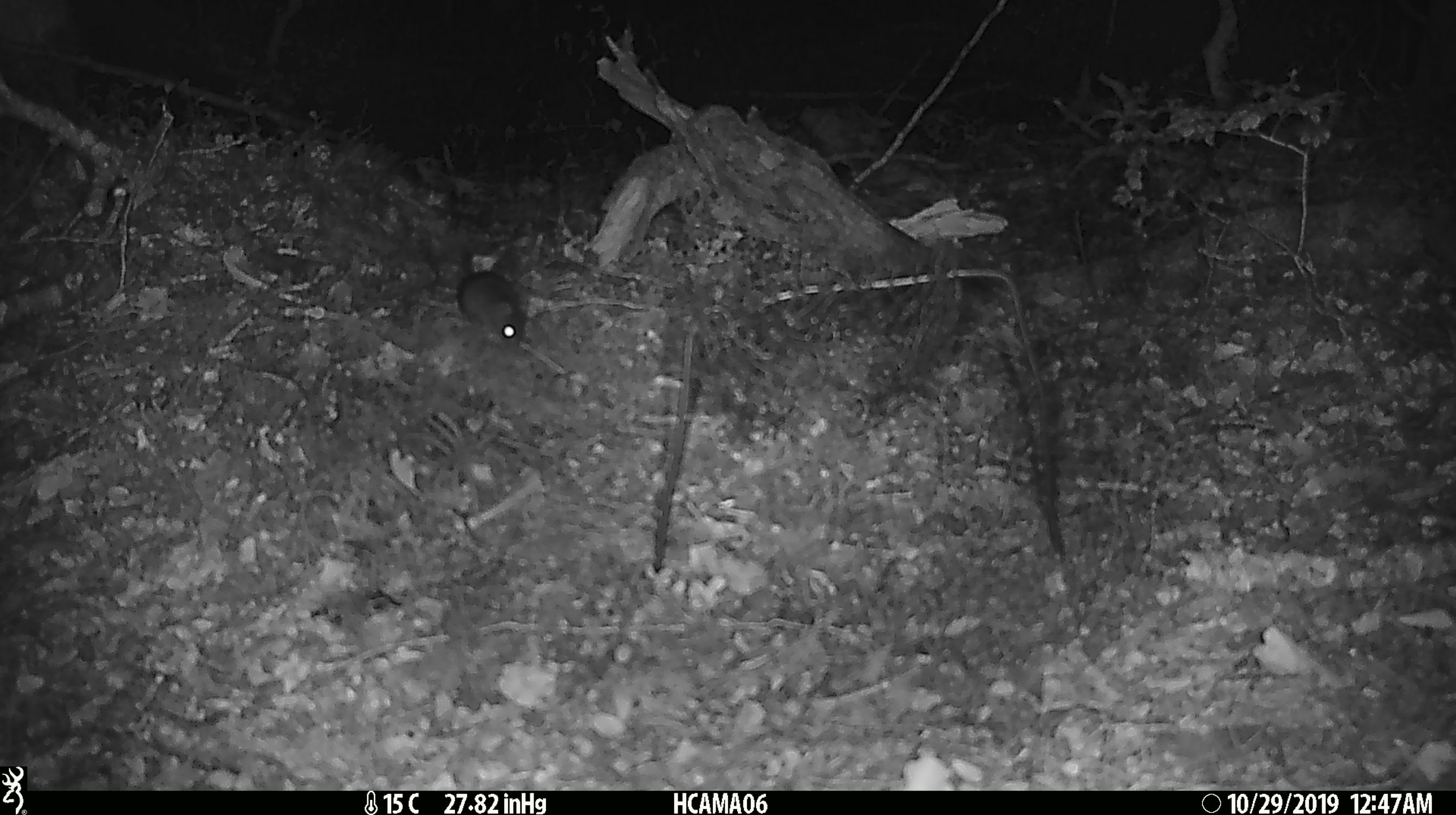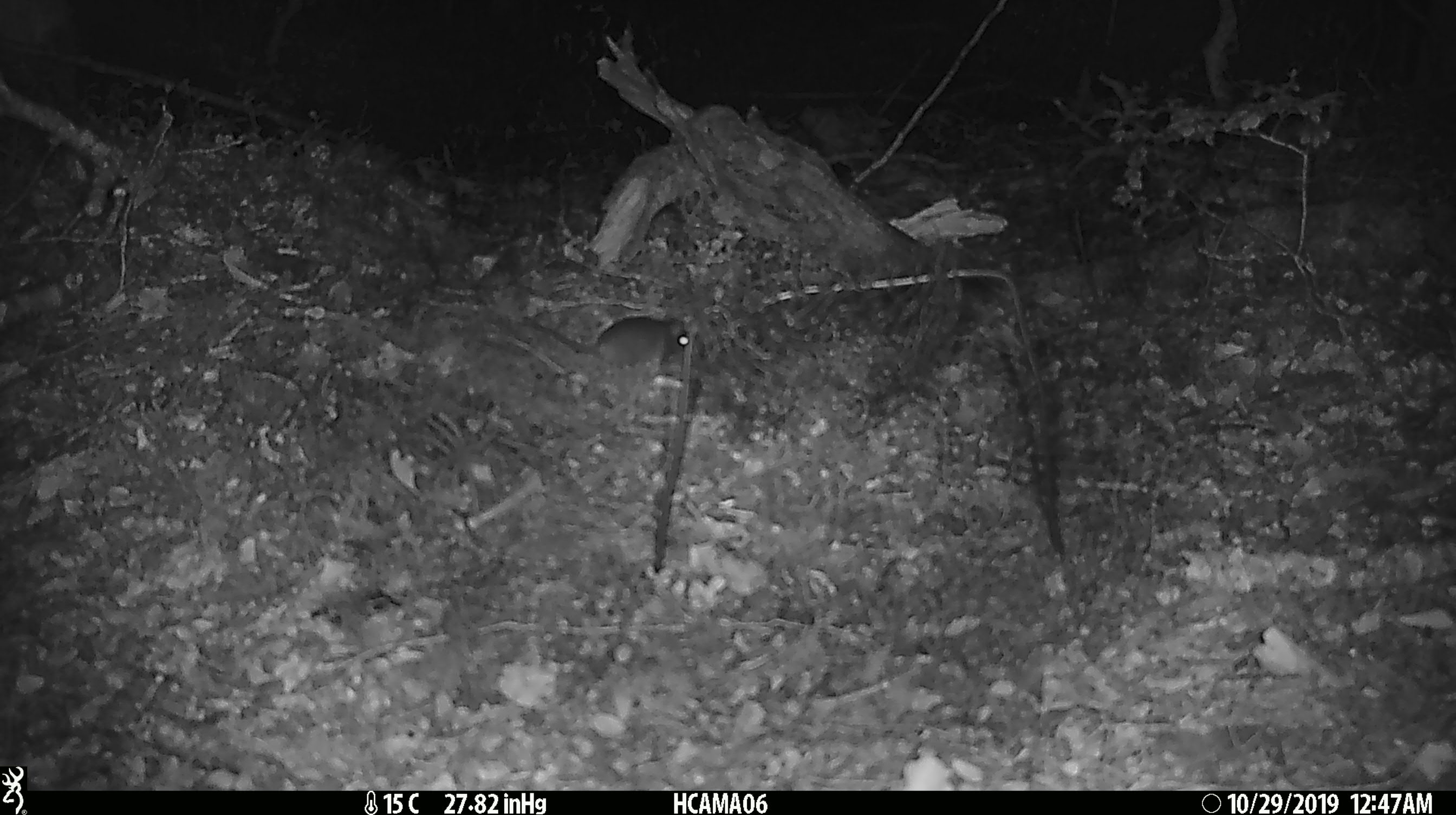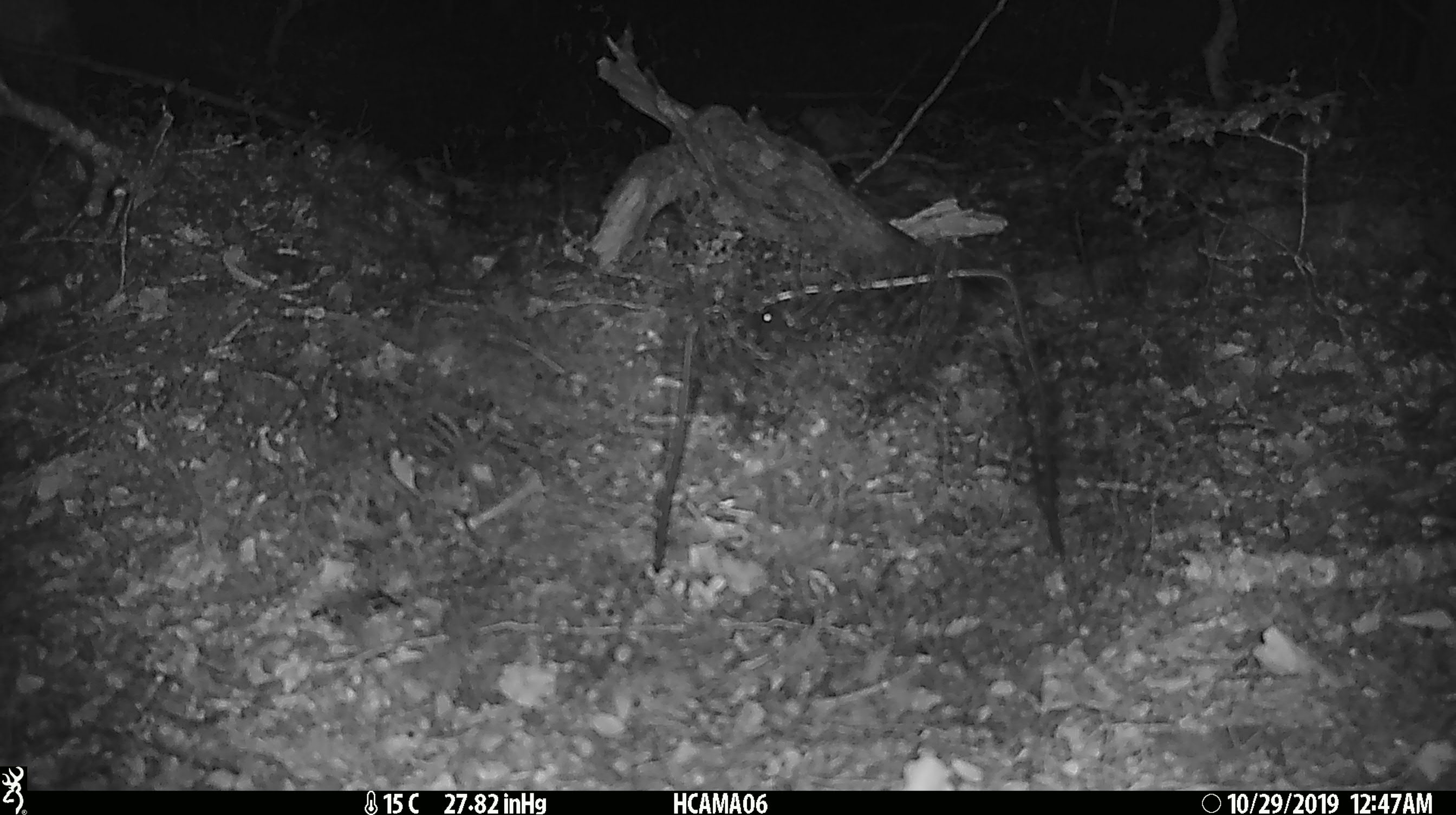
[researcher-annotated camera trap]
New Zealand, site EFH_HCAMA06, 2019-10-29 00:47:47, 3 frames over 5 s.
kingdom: Animalia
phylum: Chordata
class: Mammalia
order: Rodentia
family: Muridae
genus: Mus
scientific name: Mus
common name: mouse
Mouse (Mus).